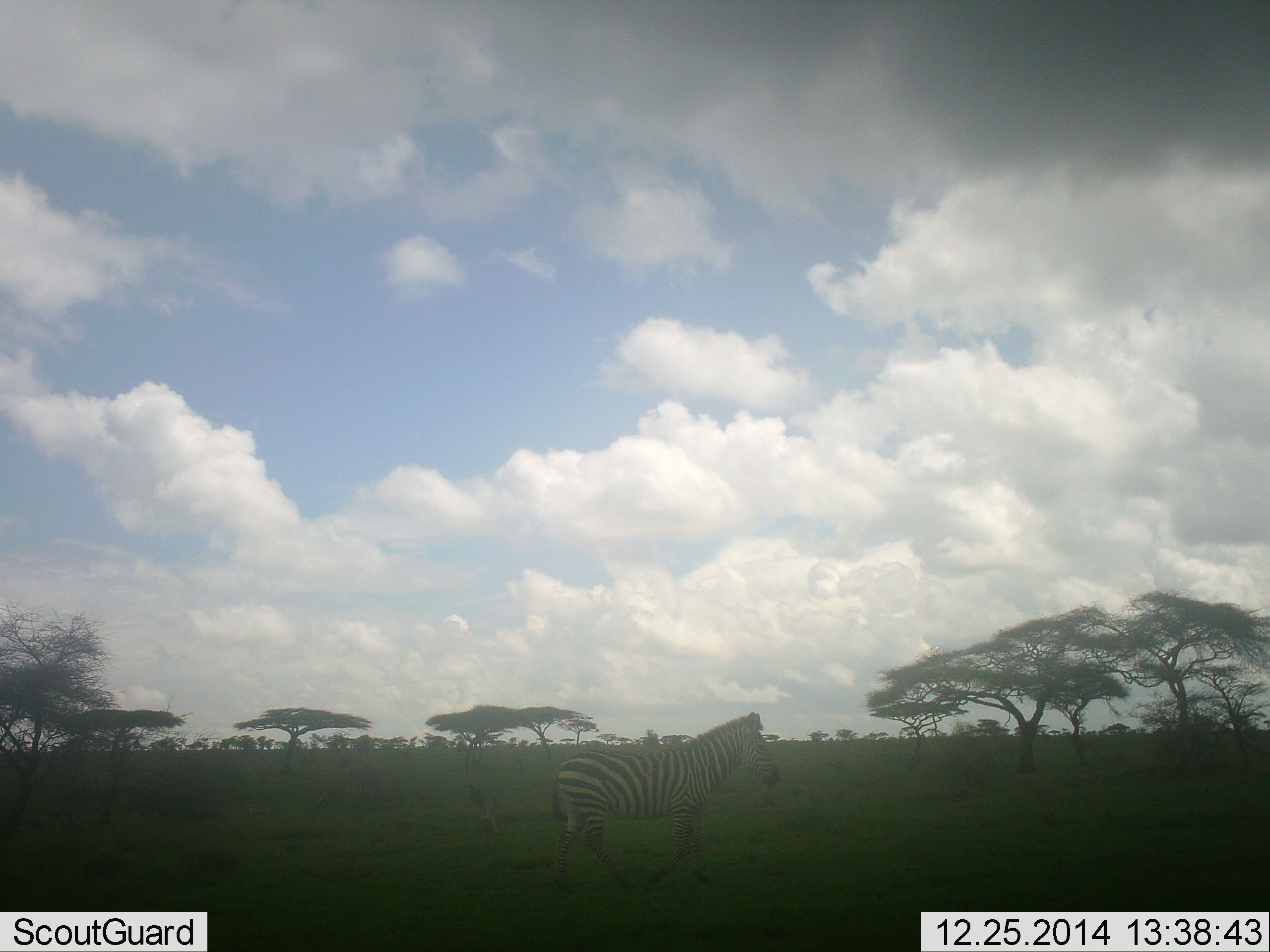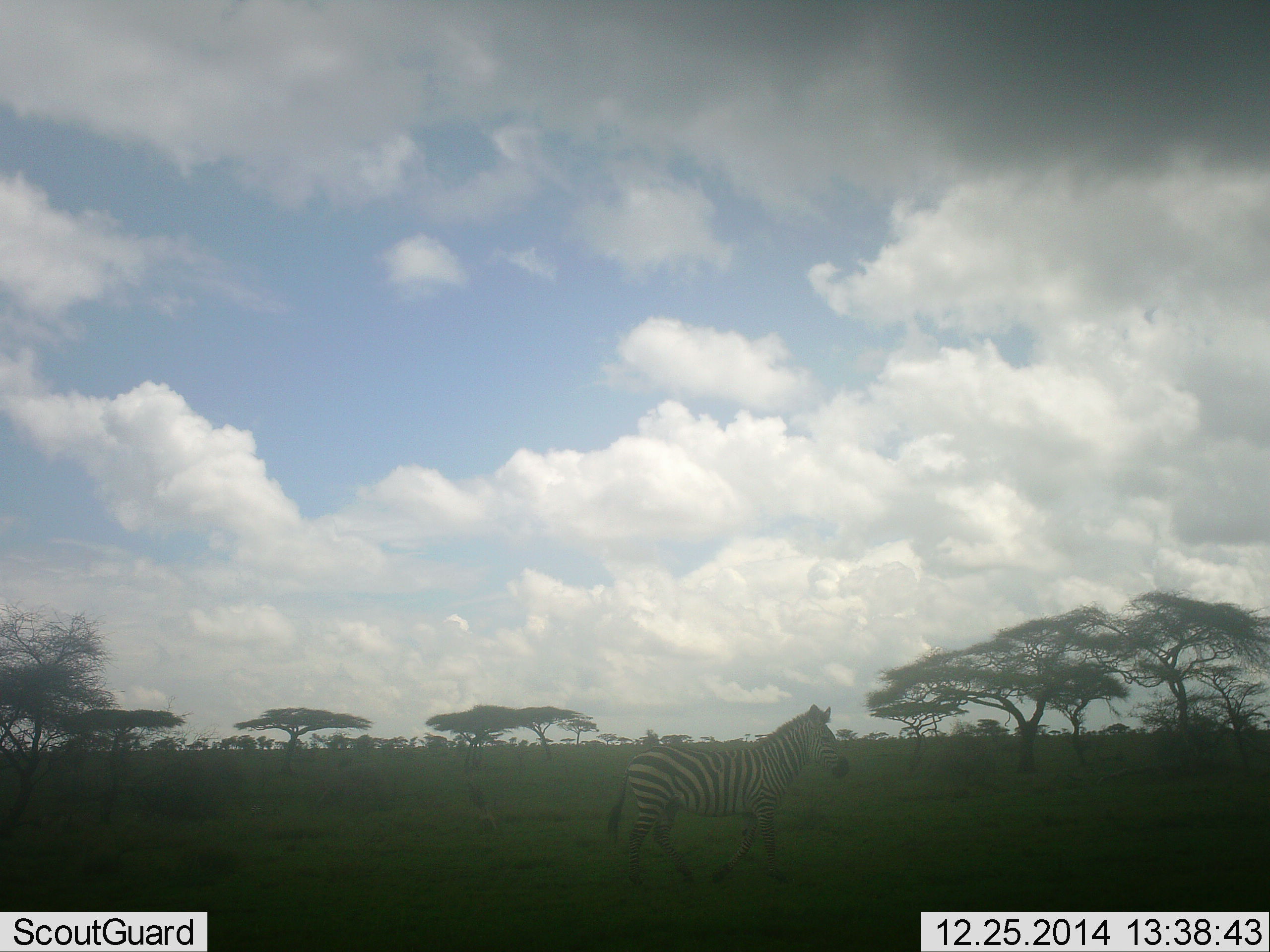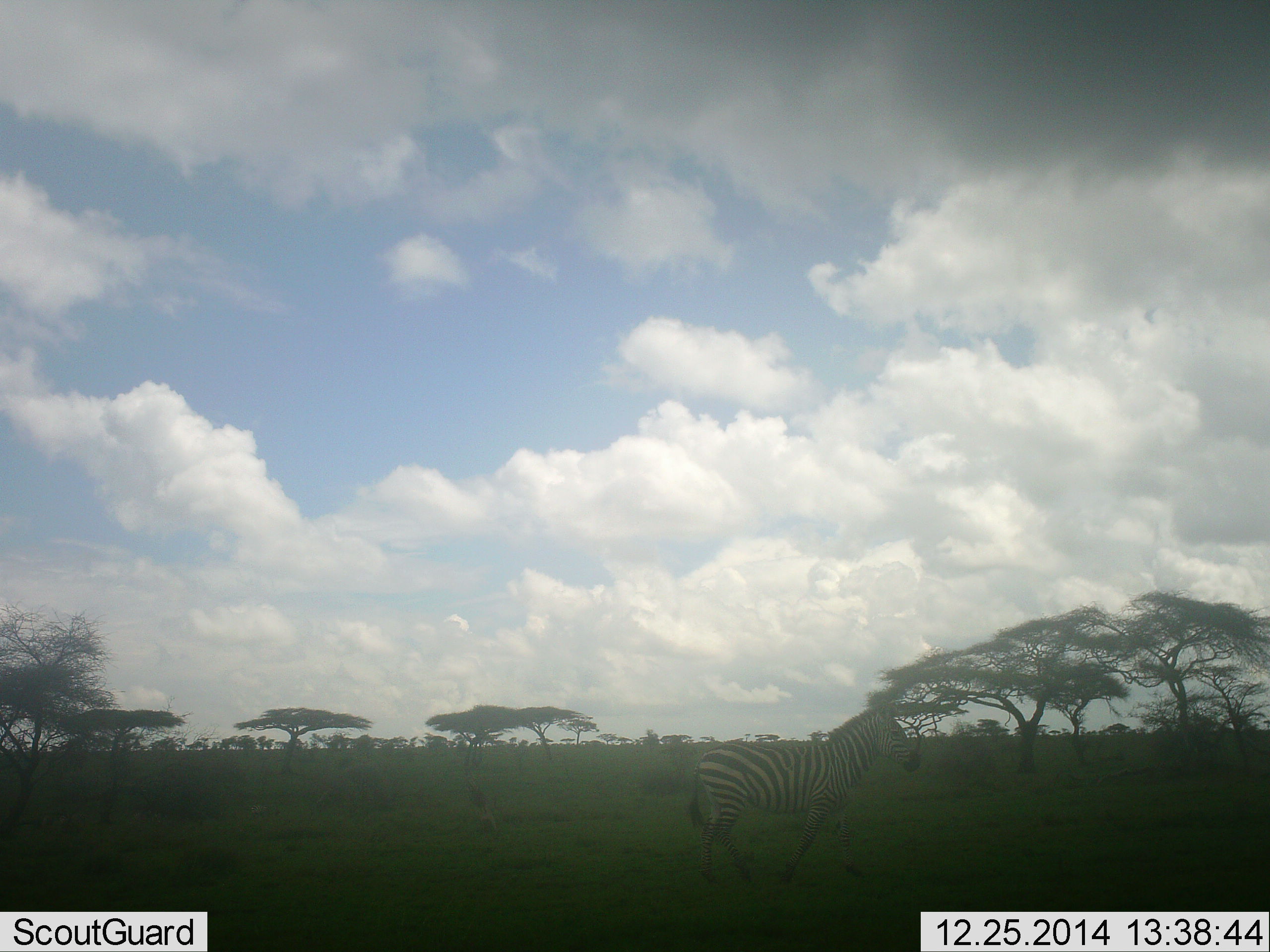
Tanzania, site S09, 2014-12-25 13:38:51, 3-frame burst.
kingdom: Animalia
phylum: Chordata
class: Mammalia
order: Perissodactyla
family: Equidae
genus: Equus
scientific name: Equus quagga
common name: plains zebra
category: zebra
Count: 1.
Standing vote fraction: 10%.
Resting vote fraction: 0%.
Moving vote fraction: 90%.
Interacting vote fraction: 0%.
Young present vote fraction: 0%.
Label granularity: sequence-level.